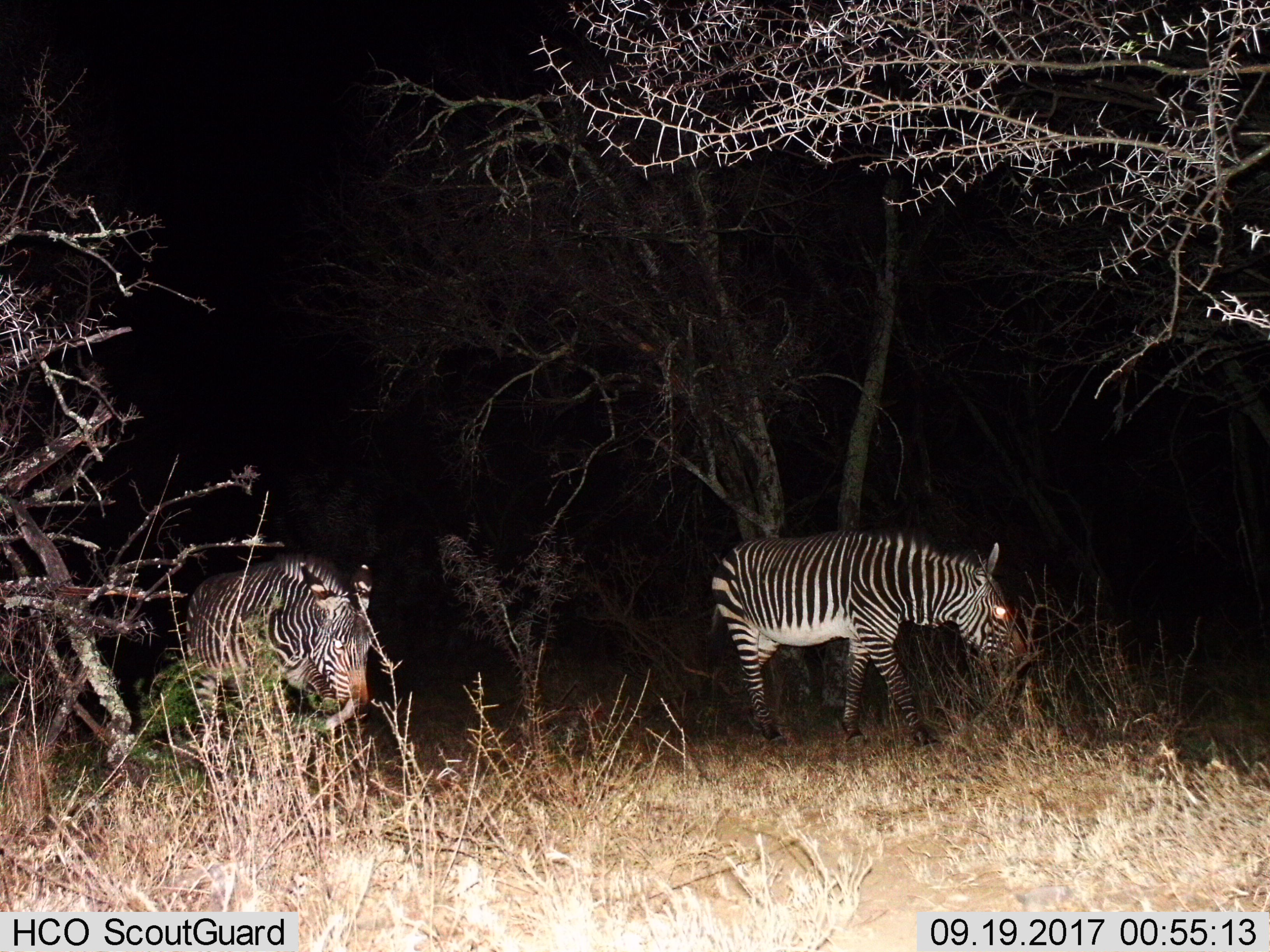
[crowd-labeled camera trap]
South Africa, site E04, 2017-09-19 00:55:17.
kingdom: Animalia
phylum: Chordata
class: Mammalia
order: Perissodactyla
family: Equidae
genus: Equus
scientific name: Equus zebra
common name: mountain zebra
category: zebramountain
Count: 2.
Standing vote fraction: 10%.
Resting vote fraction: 0%.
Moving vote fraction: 50%.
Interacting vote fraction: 10%.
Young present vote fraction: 0%.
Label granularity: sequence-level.